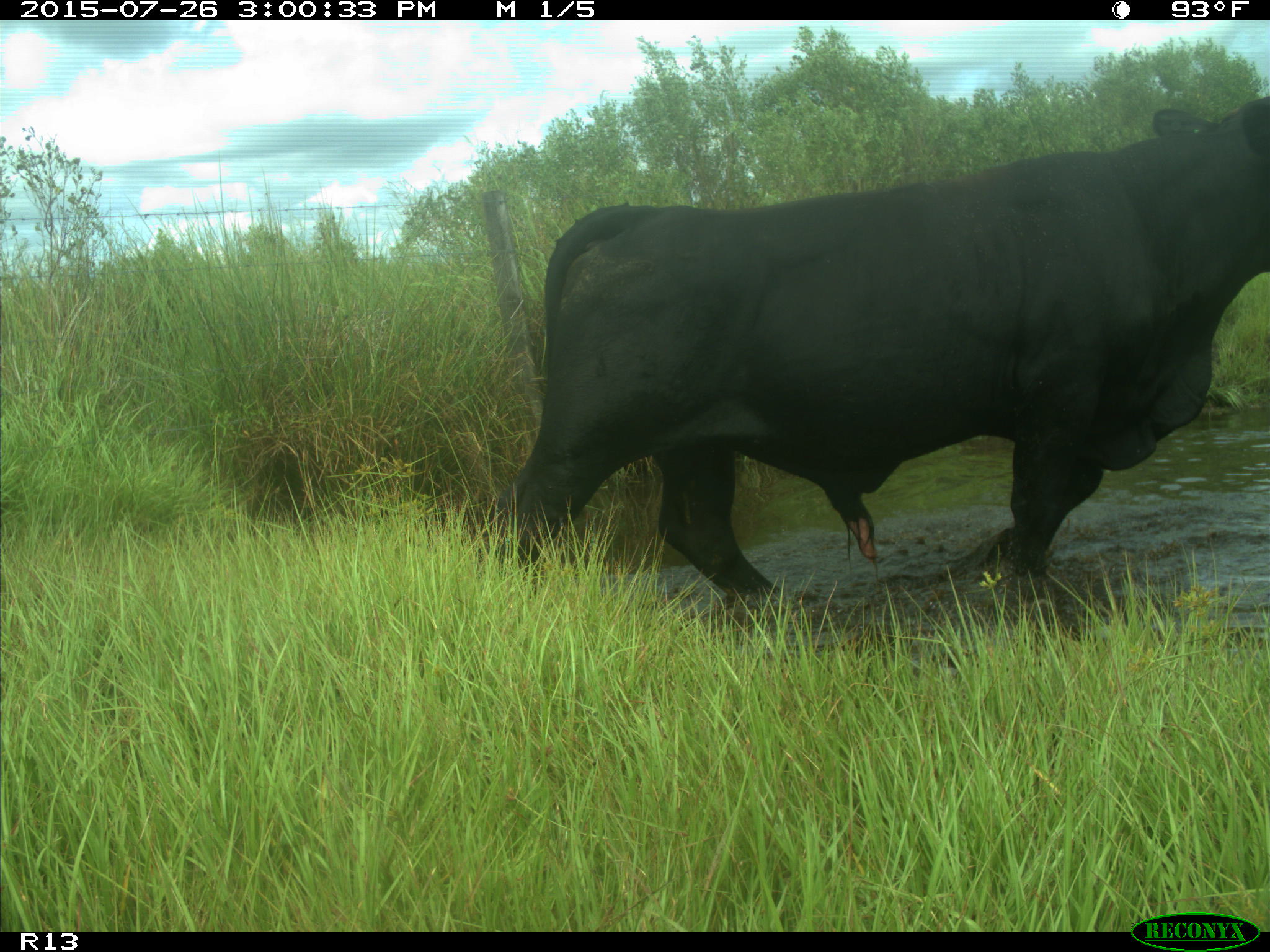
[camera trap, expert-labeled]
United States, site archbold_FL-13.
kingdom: Animalia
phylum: Chordata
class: Mammalia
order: Artiodactyla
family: Bovidae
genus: Bos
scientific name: Bos taurus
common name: domestic cow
Bos taurus (domestic cow).